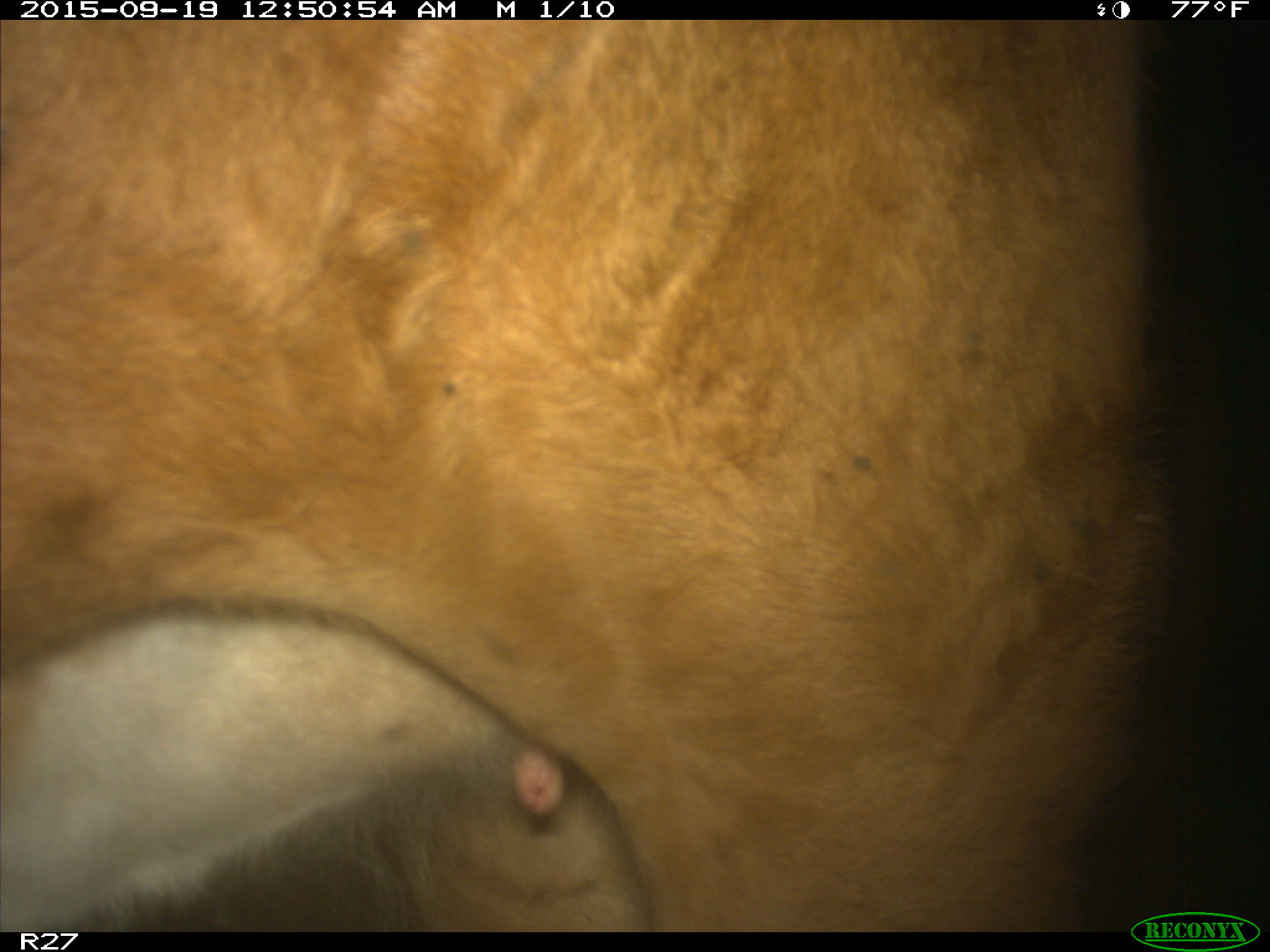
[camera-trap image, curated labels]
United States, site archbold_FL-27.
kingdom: Animalia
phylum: Chordata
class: Mammalia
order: Artiodactyla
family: Bovidae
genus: Bos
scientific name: Bos taurus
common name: domestic cow